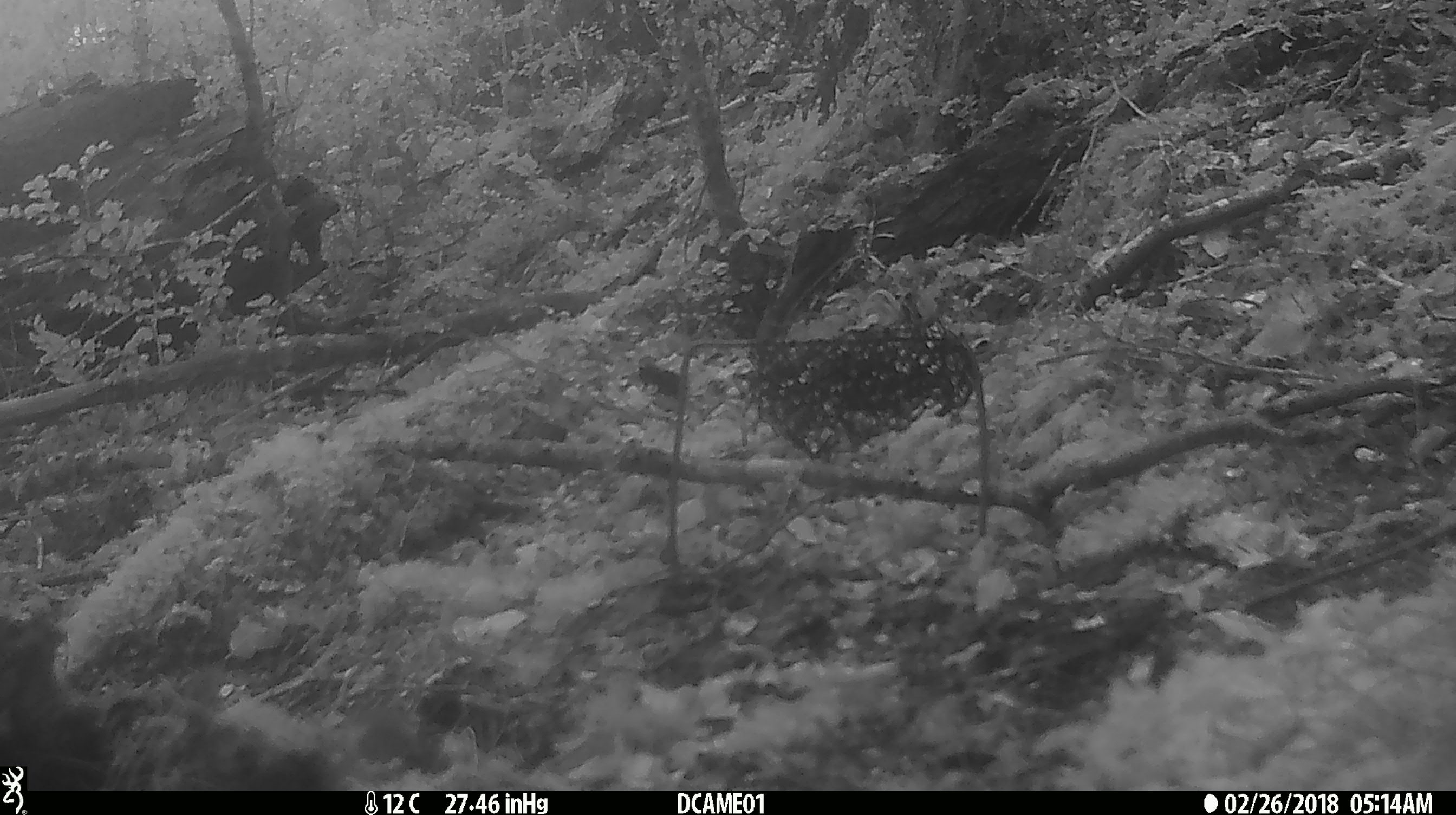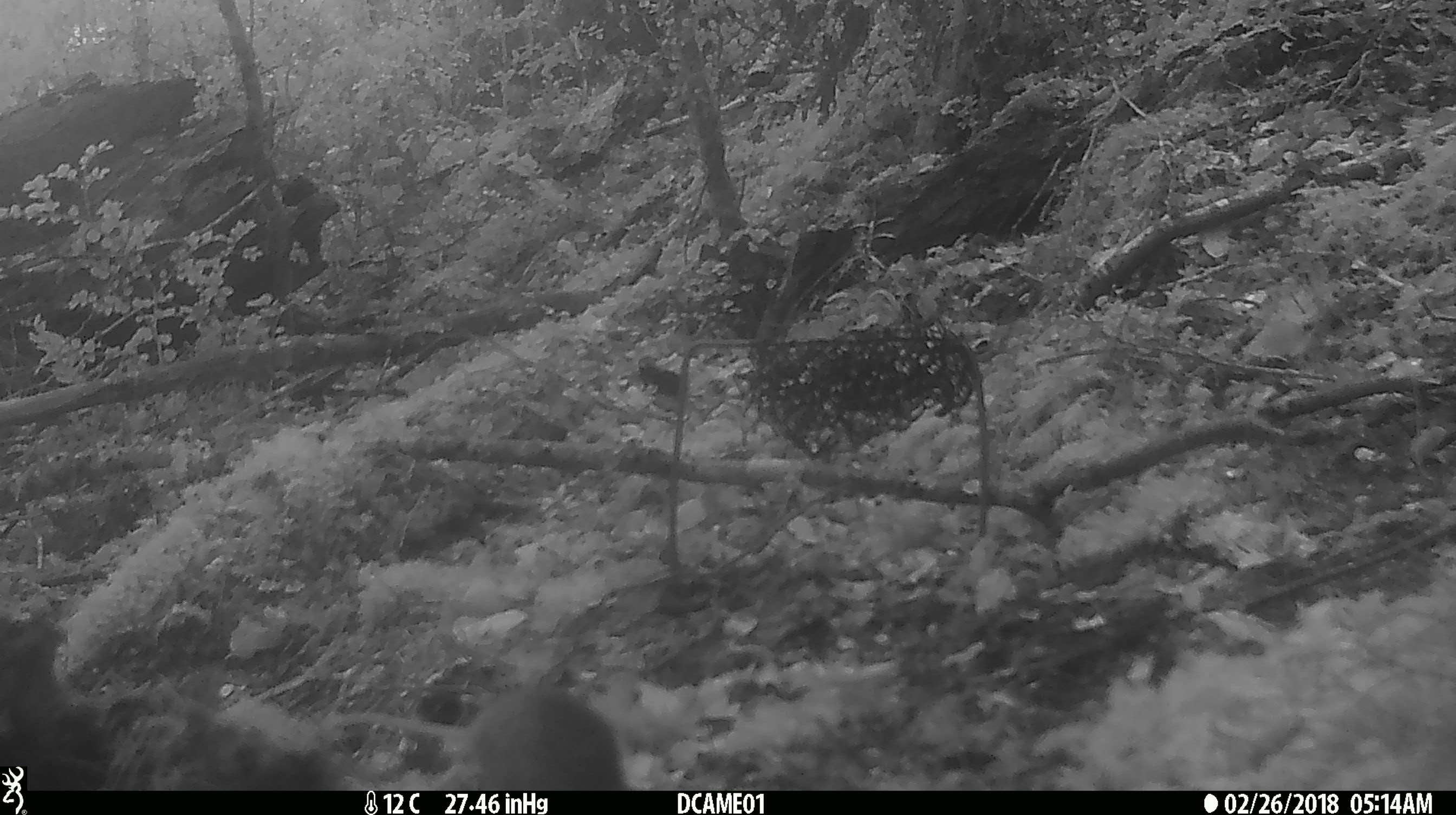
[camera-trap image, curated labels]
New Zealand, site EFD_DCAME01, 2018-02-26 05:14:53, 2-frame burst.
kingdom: Animalia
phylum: Chordata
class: Mammalia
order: Rodentia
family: Muridae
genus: Mus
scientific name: Mus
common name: mouse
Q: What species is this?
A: Mouse (Mus).